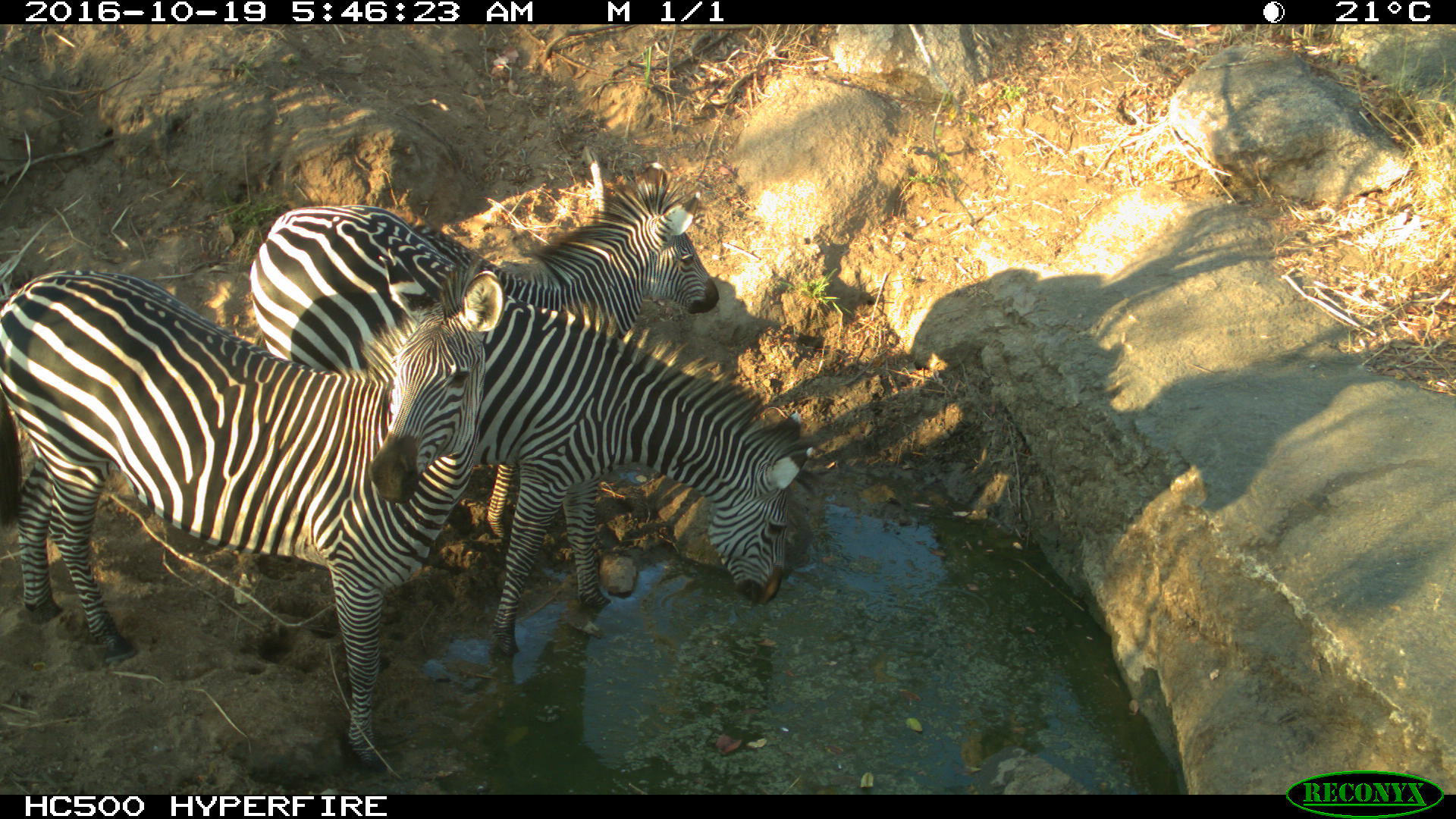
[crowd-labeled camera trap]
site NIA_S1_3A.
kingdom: Animalia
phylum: Chordata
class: Mammalia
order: Perissodactyla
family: Equidae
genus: Equus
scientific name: Equus quagga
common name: plains zebra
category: zebraplains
Zebraplains (plains zebra) (Equus quagga), count 3. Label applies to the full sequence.